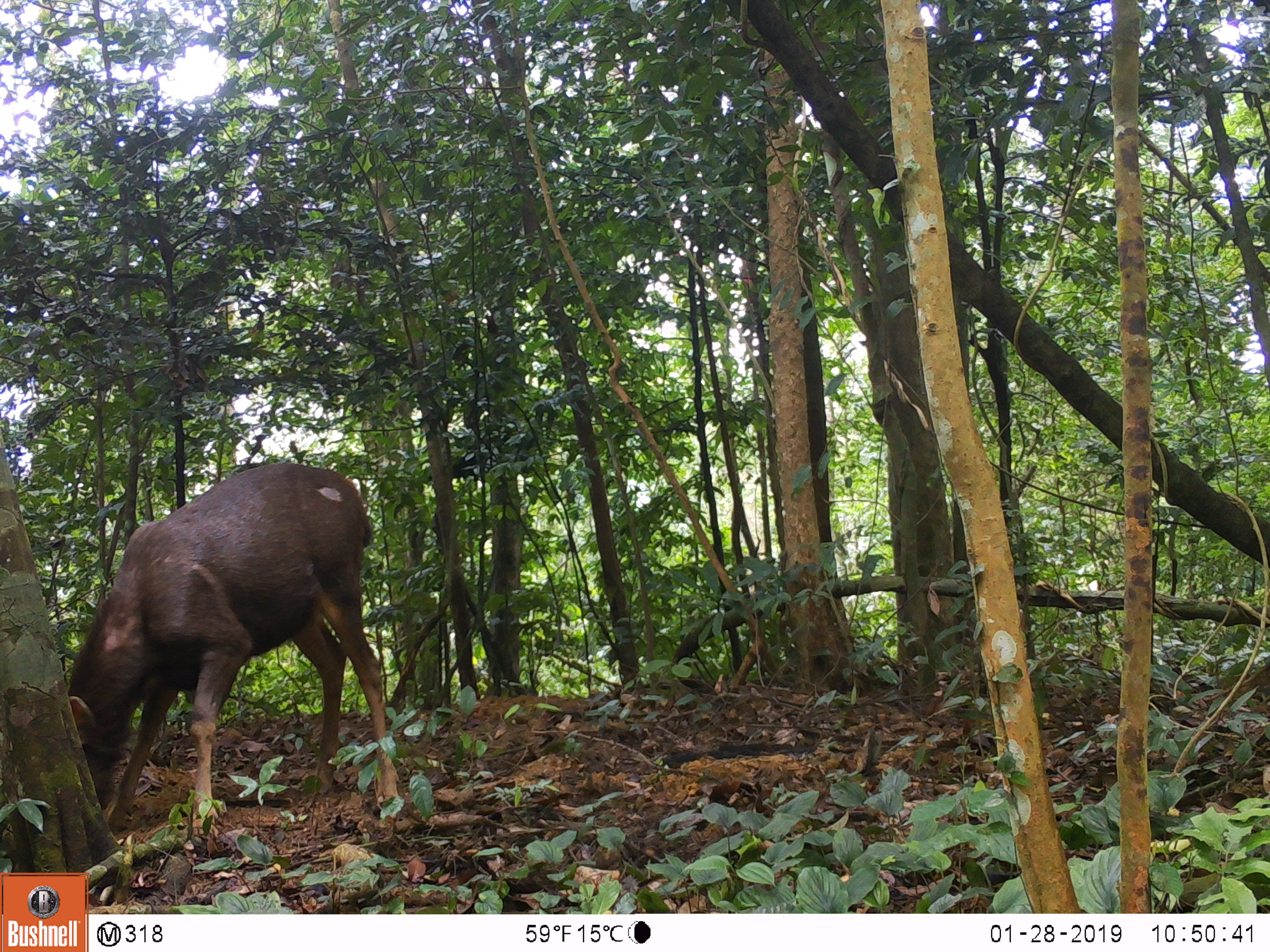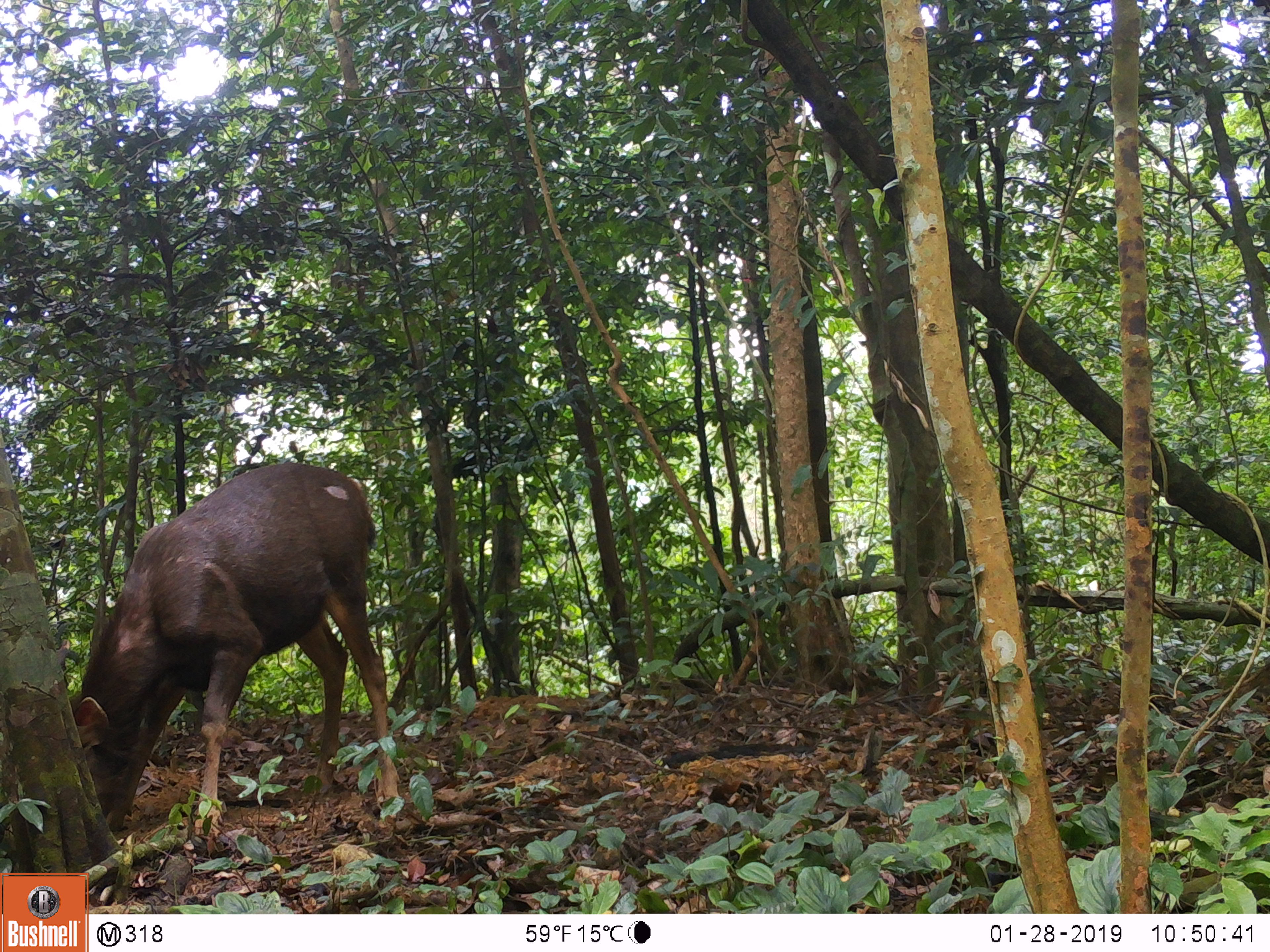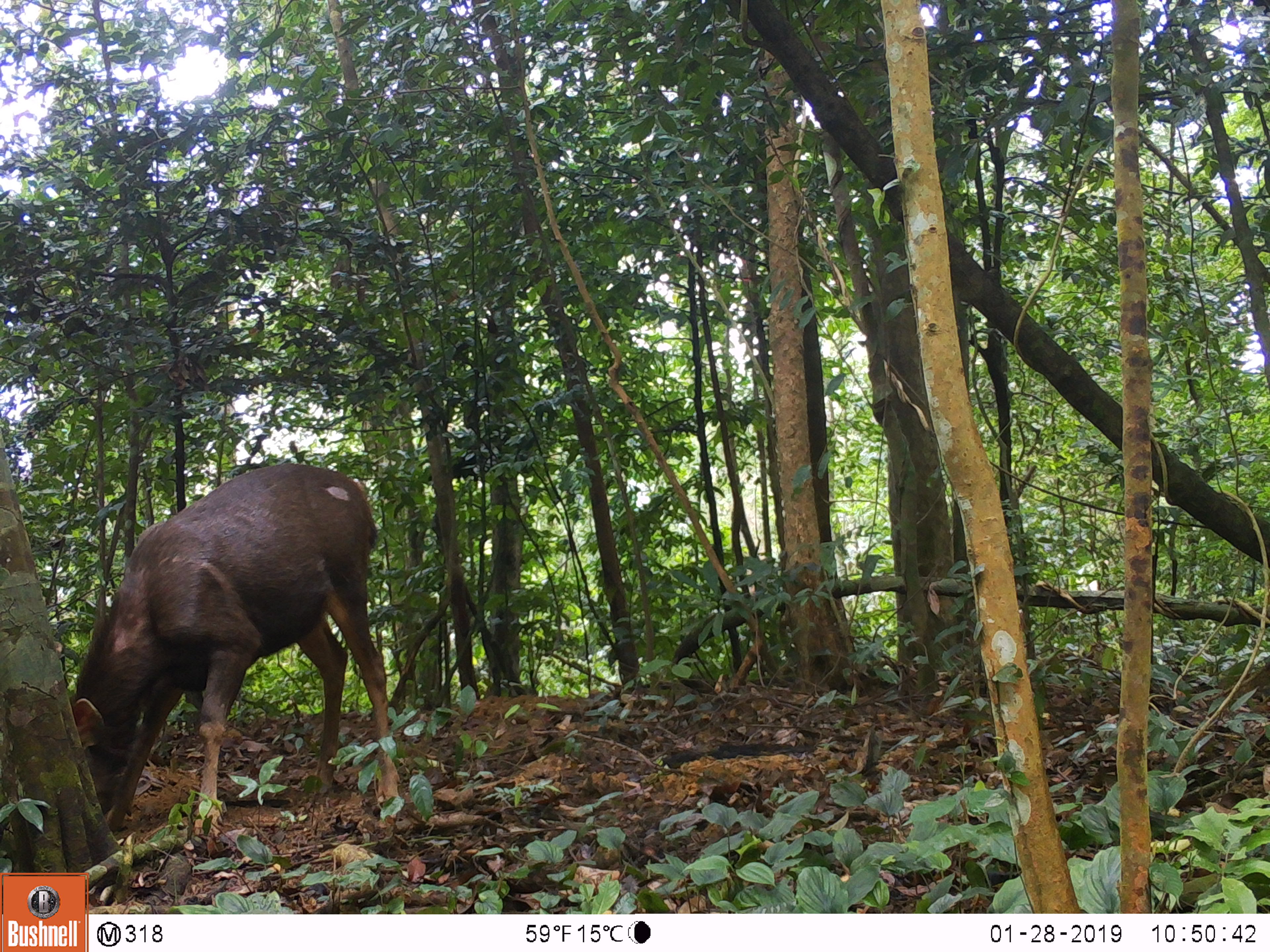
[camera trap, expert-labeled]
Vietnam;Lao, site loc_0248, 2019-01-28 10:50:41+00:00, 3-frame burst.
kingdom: Animalia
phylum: Chordata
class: Mammalia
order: Artiodactyla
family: Cervidae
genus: Rusa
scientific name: Rusa unicolor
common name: sambar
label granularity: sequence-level